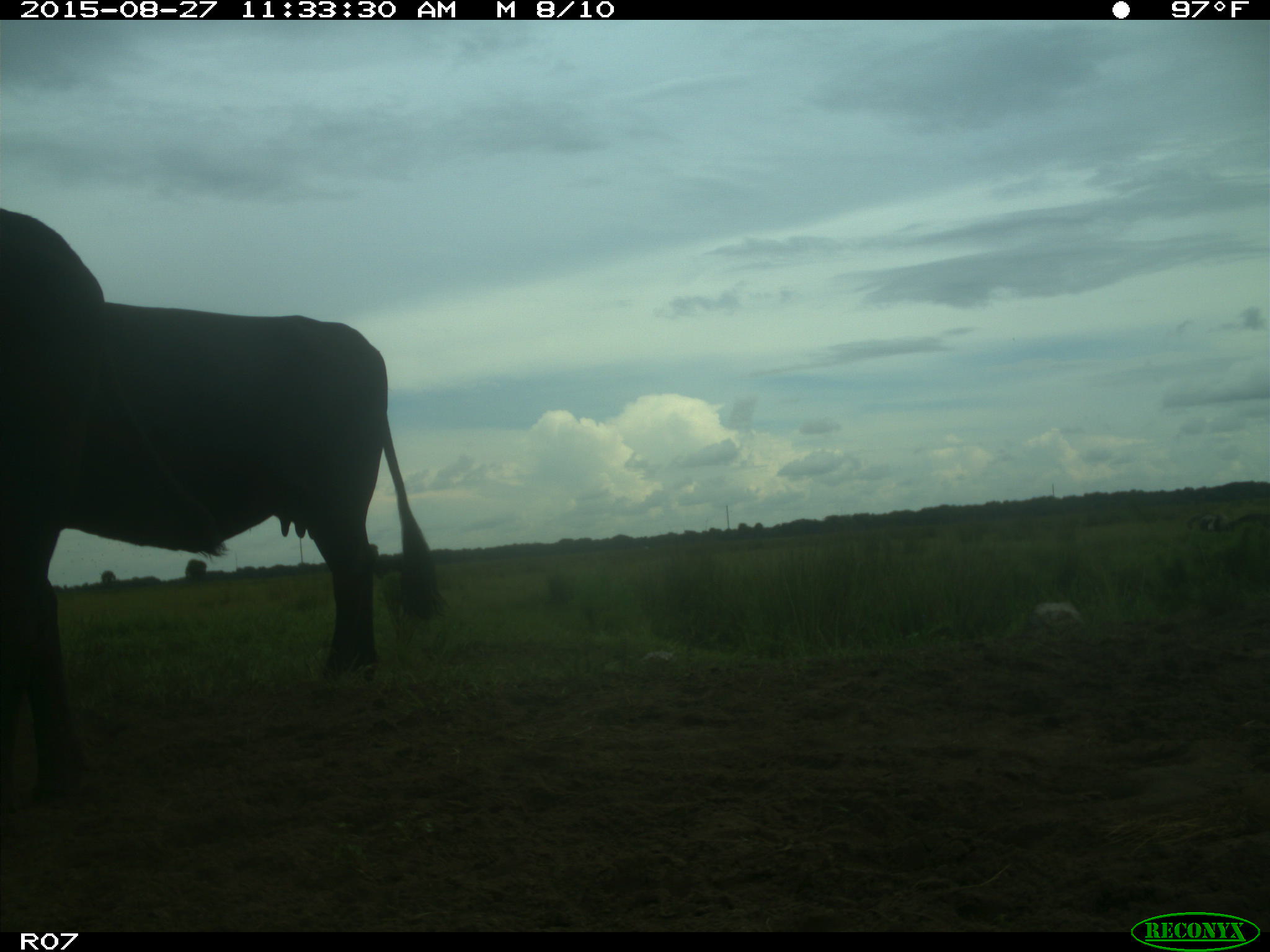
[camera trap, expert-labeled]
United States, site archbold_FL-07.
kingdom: Animalia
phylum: Chordata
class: Mammalia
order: Artiodactyla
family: Bovidae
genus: Bos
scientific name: Bos taurus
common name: domestic cow